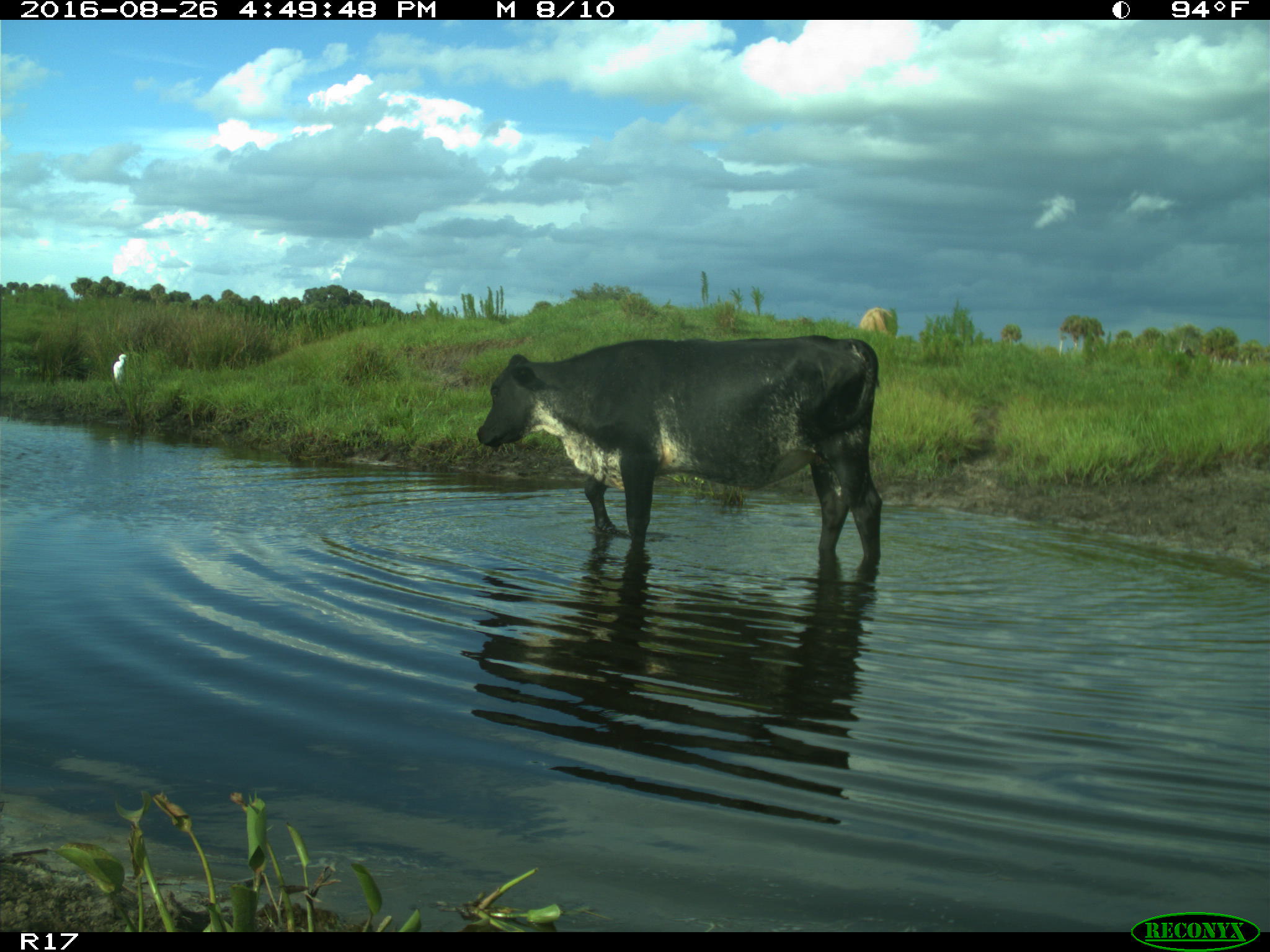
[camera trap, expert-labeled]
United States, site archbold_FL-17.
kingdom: Animalia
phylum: Chordata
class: Mammalia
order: Artiodactyla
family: Bovidae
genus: Bos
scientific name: Bos taurus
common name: domestic cow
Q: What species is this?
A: Bos taurus (domestic cow).